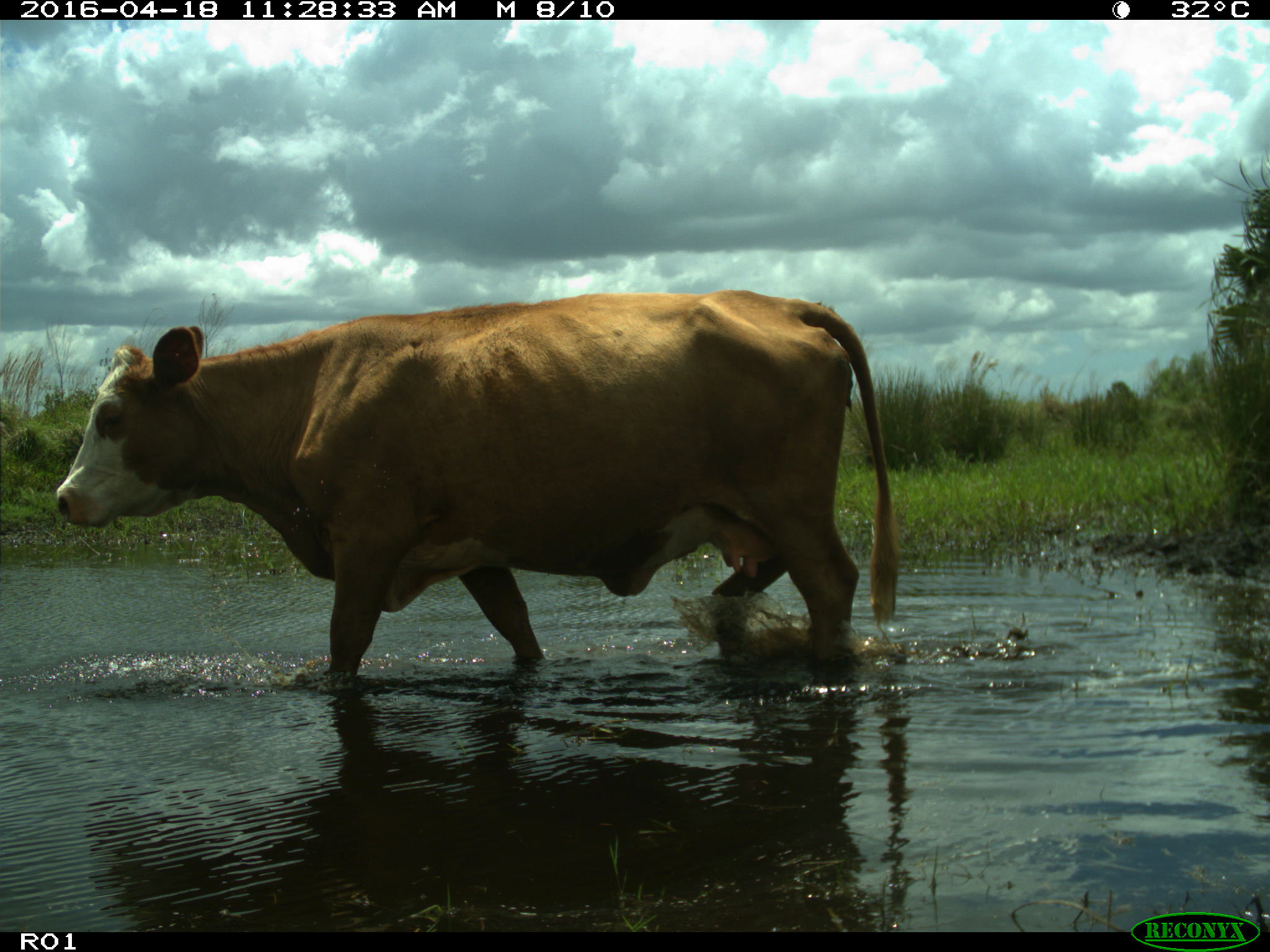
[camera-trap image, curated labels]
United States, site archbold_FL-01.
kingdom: Animalia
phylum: Chordata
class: Mammalia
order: Artiodactyla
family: Bovidae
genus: Bos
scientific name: Bos taurus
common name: domestic cow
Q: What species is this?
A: Bos taurus (domestic cow).